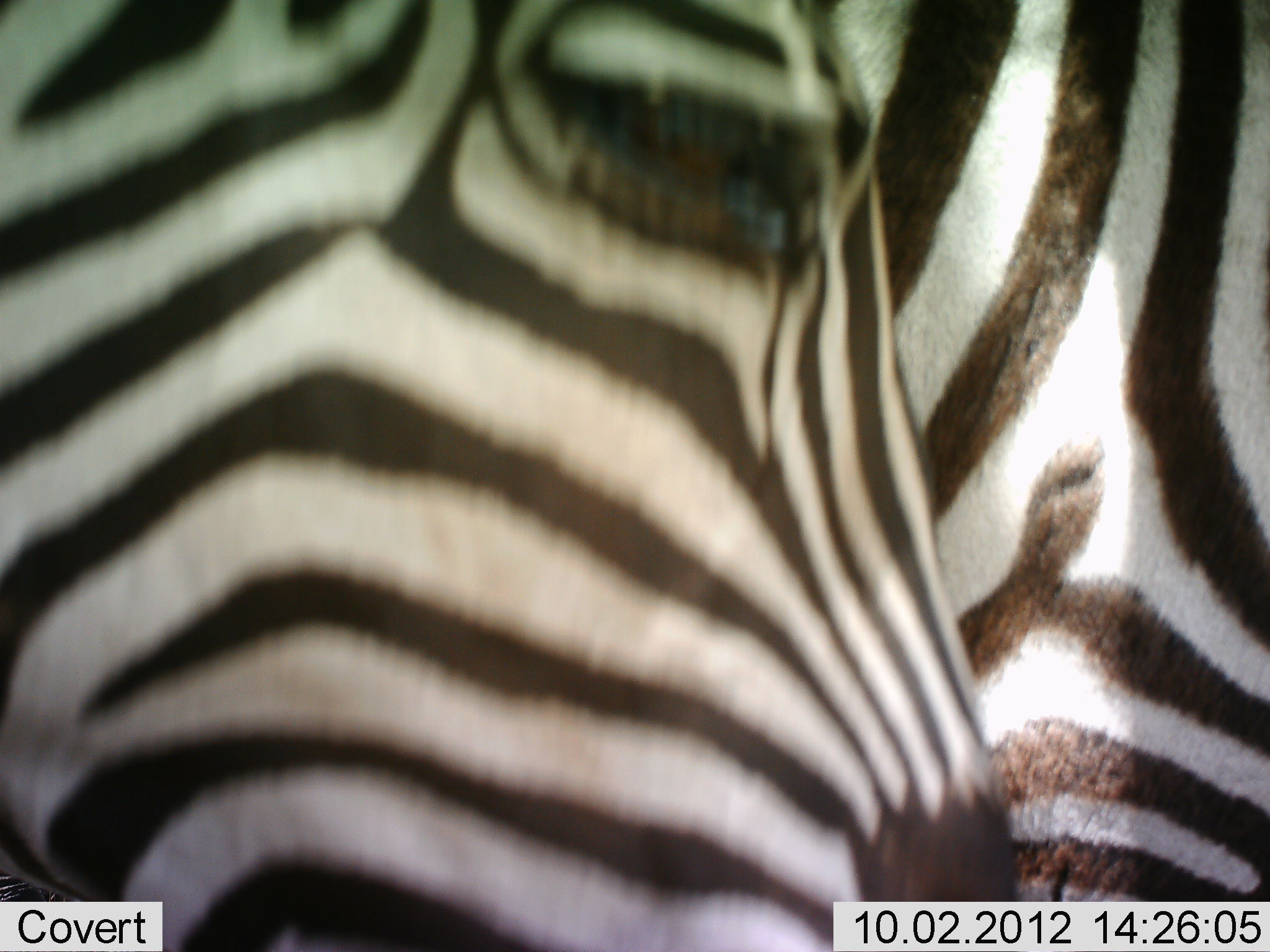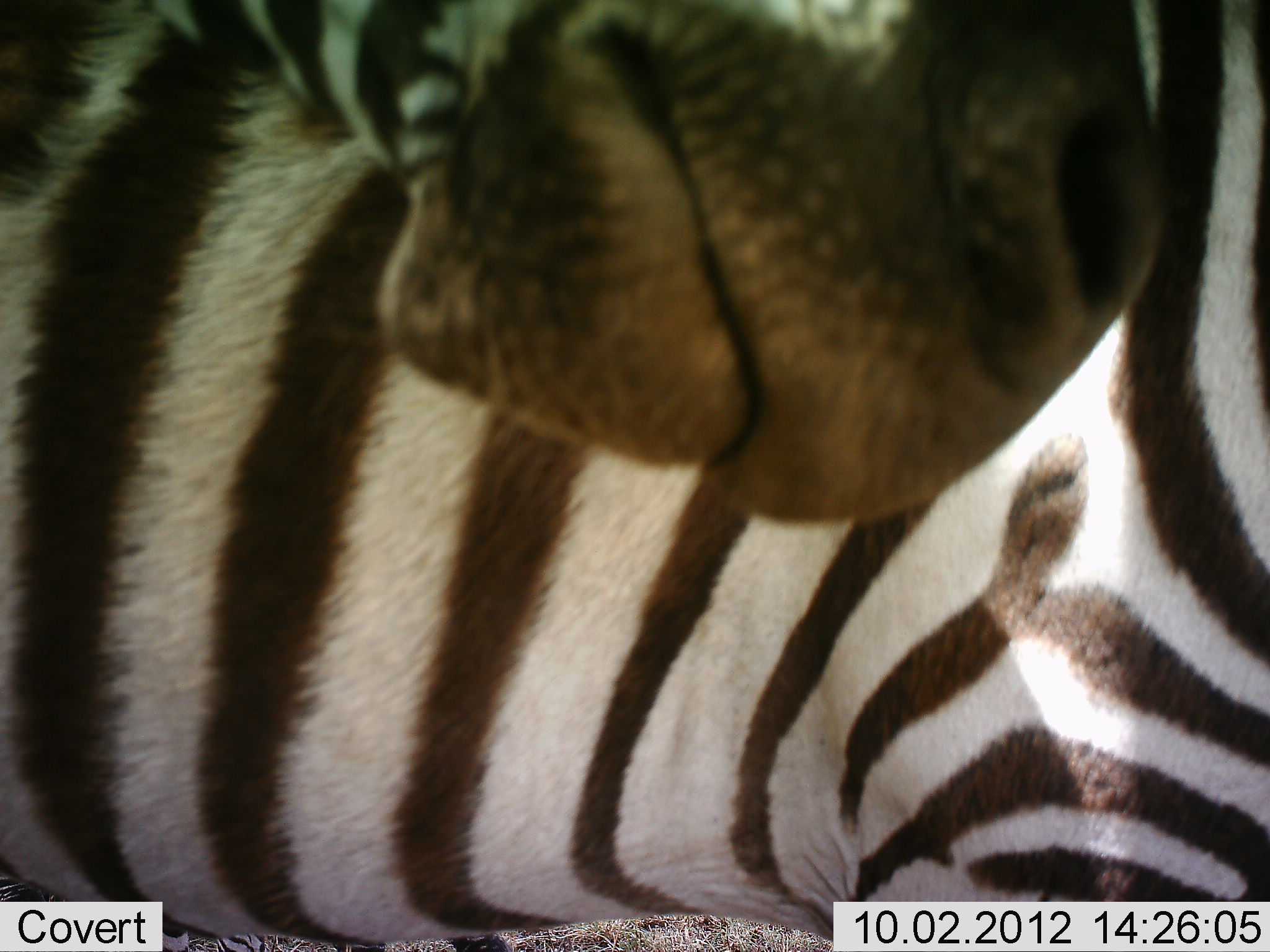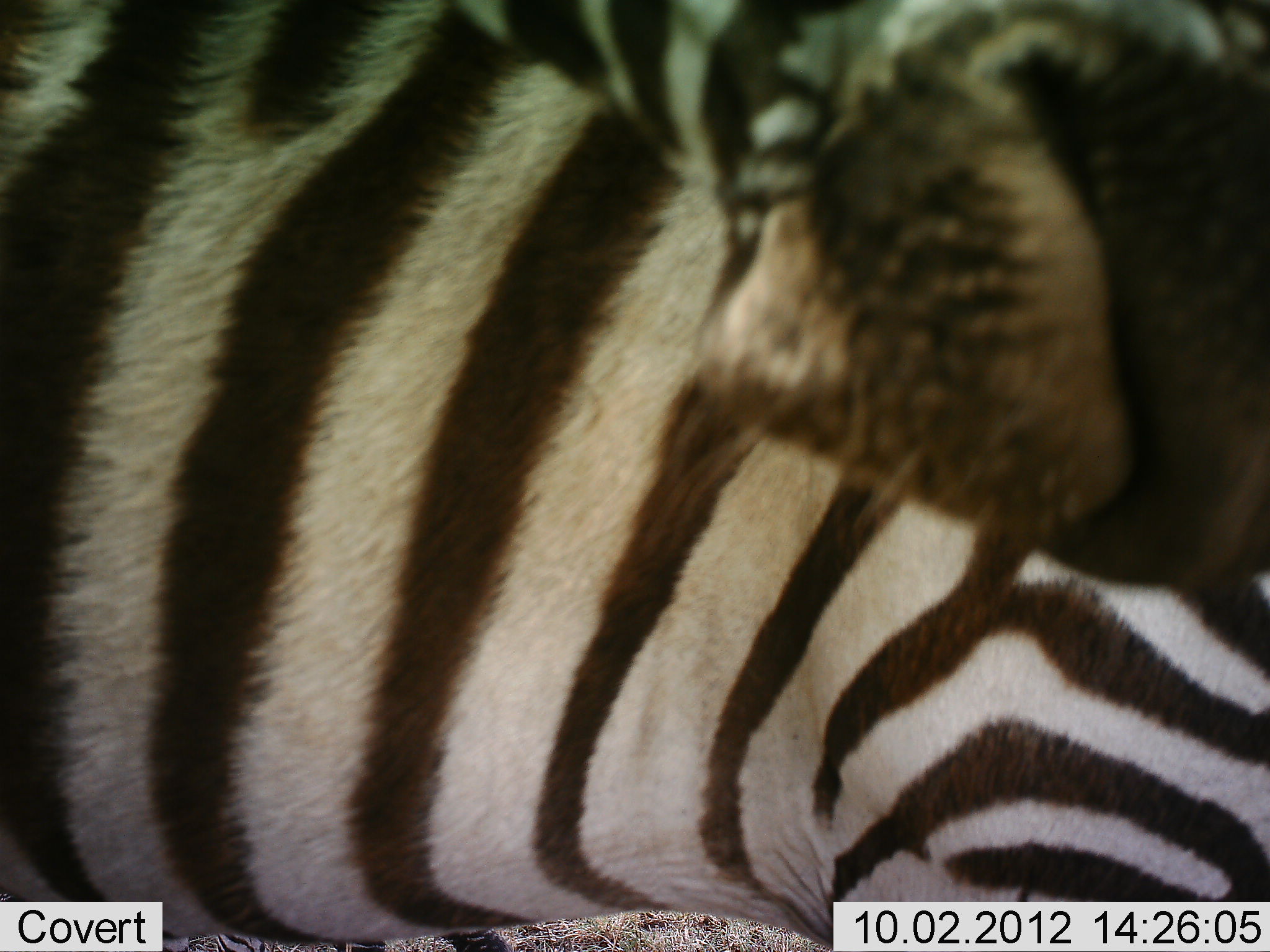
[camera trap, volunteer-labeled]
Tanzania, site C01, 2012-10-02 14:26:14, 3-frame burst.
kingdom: Animalia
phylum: Chordata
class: Mammalia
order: Perissodactyla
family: Equidae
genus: Equus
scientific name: Equus quagga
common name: plains zebra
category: zebra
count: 1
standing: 80%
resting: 0%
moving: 0%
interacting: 20%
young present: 0%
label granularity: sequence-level